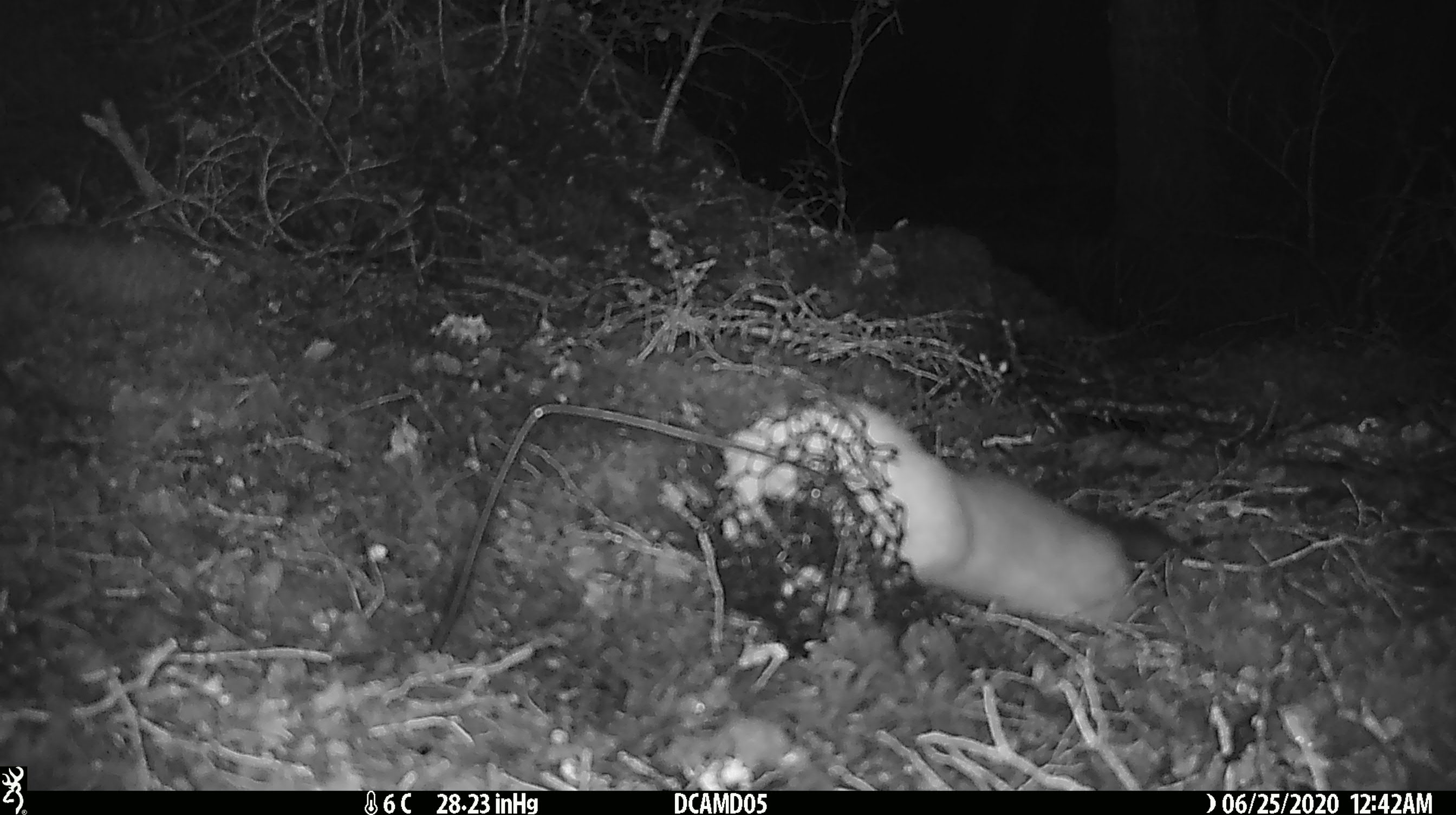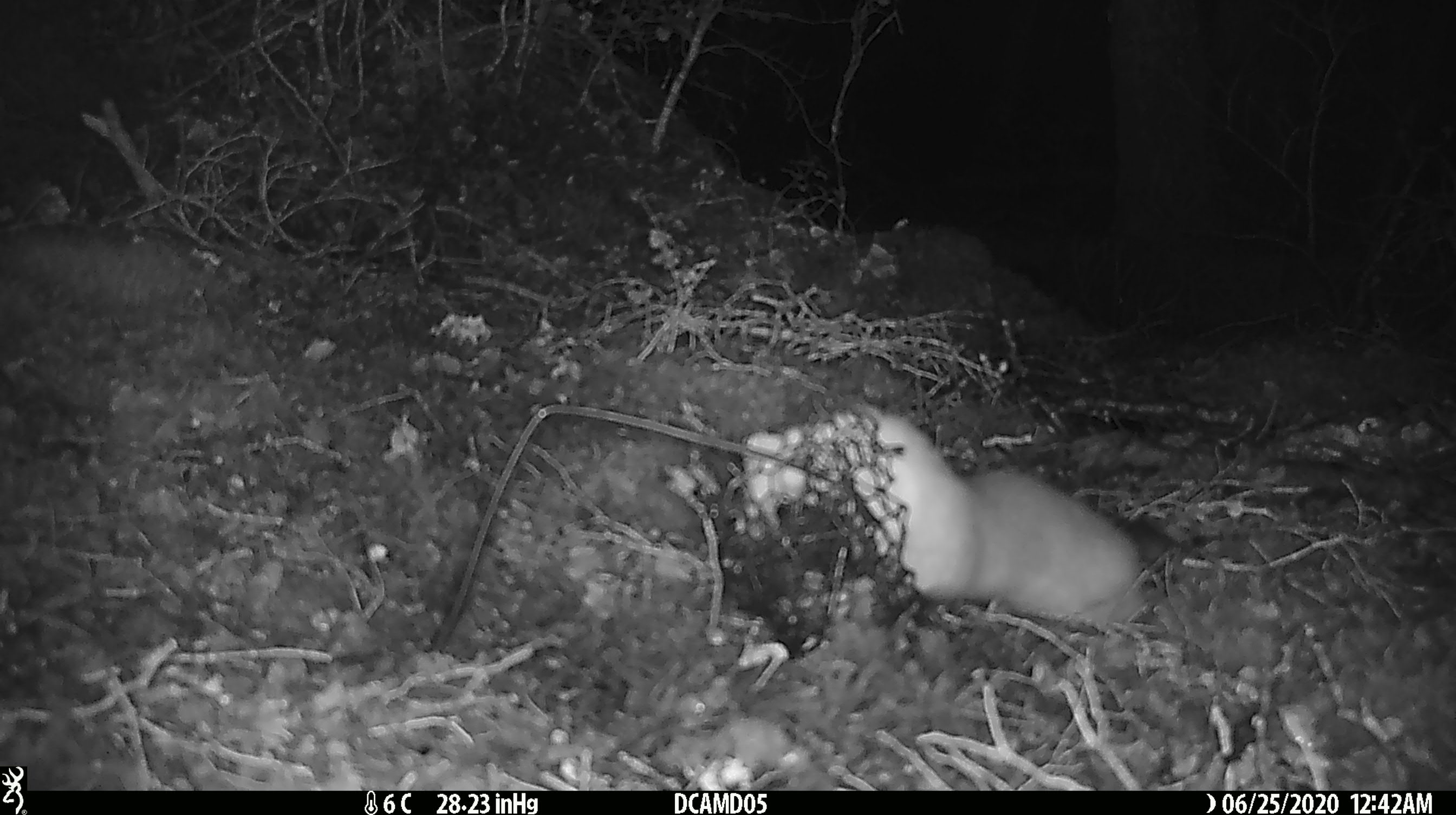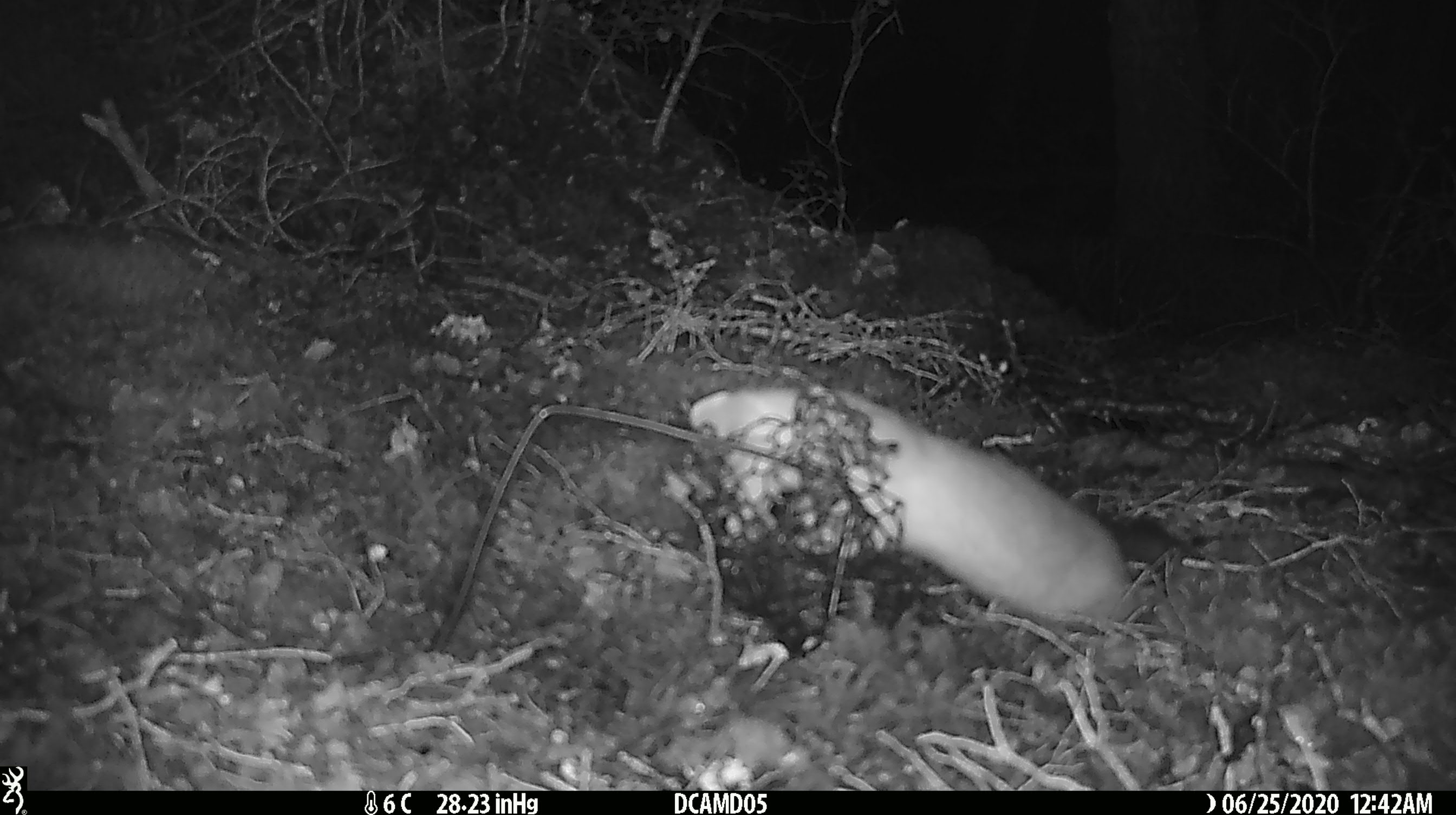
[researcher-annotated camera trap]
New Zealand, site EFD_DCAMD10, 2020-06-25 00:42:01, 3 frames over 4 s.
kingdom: Animalia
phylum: Chordata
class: Mammalia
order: Carnivora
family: Mustelidae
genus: Mustela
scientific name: Mustela erminea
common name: stoat